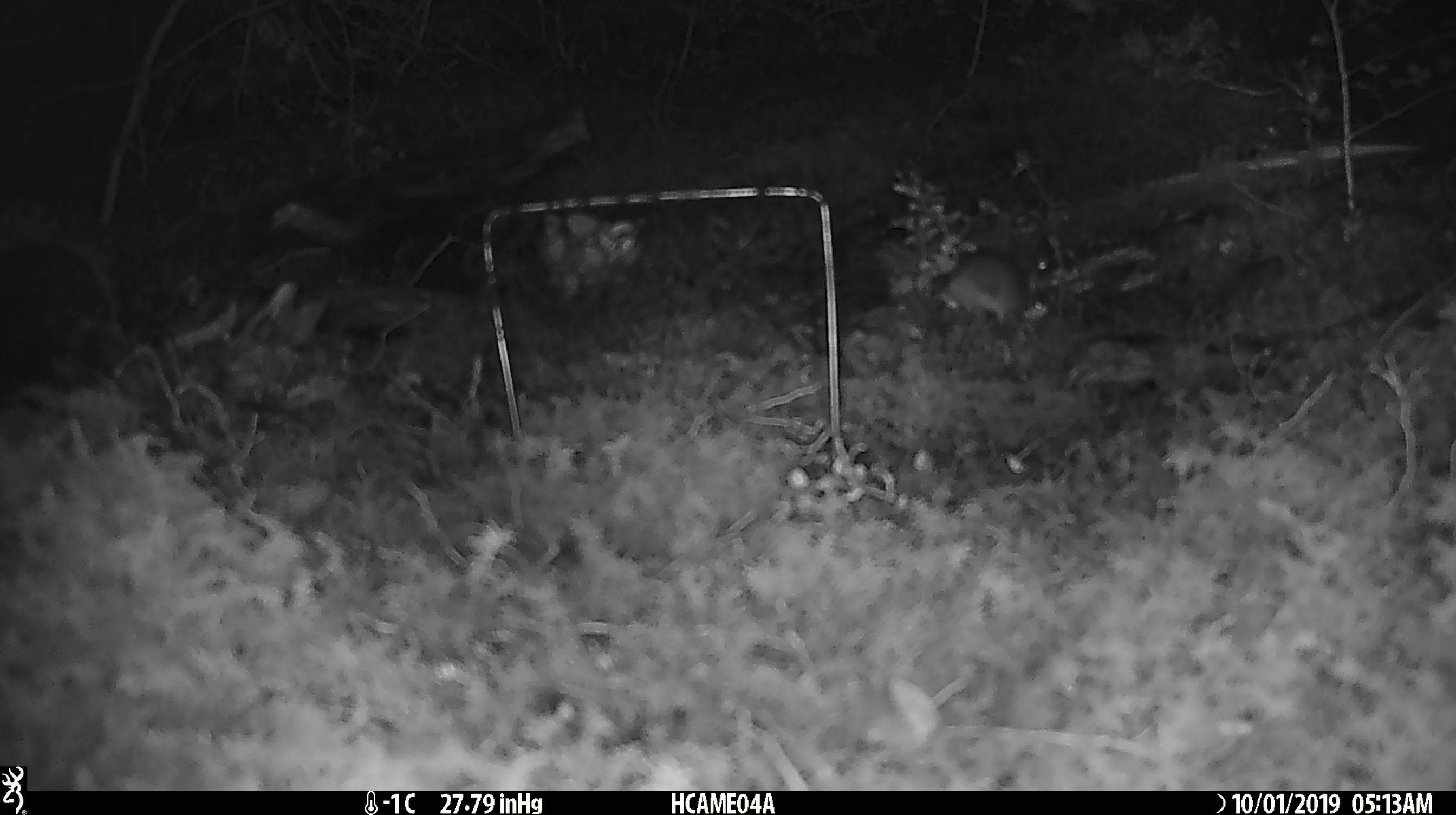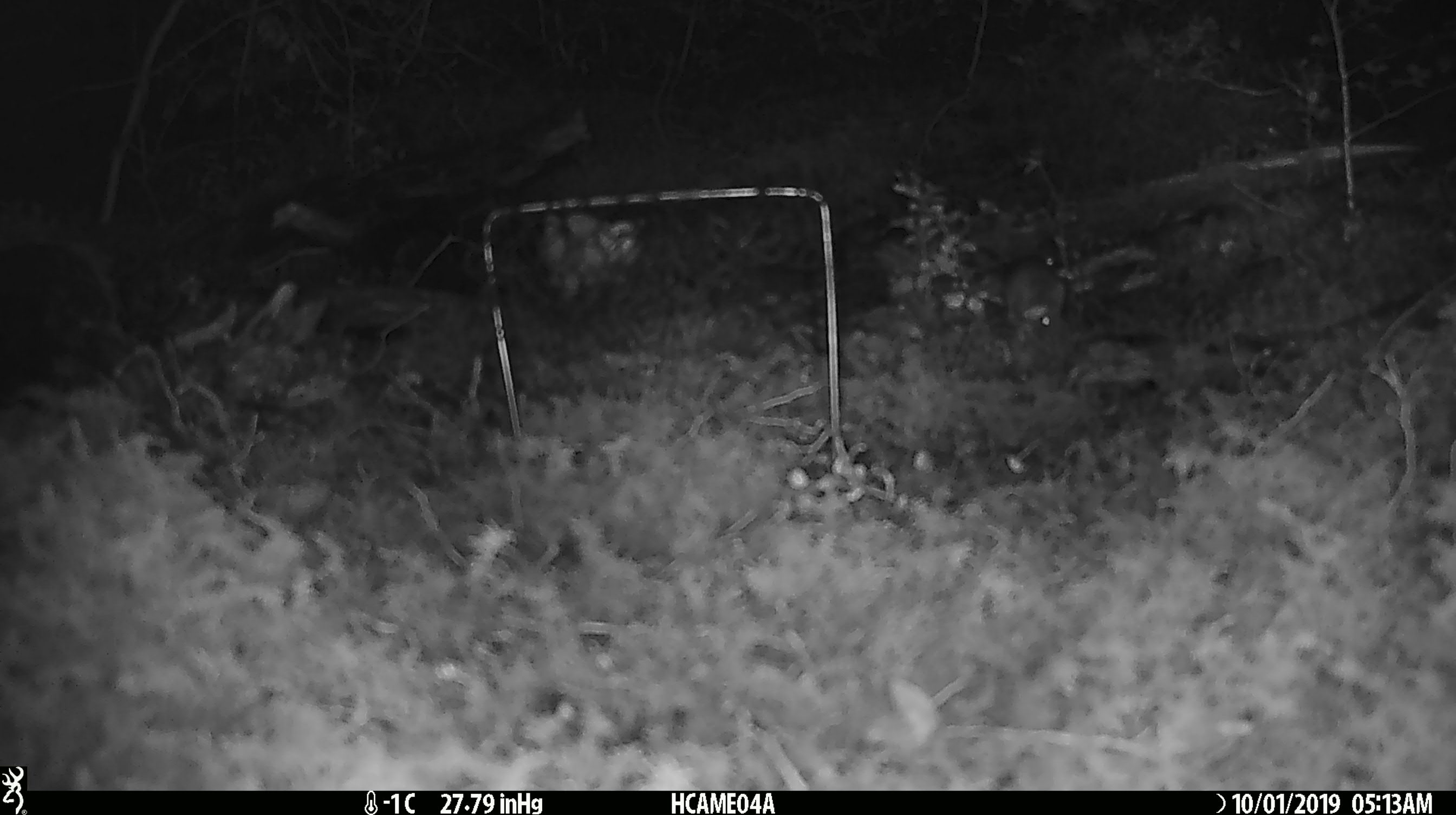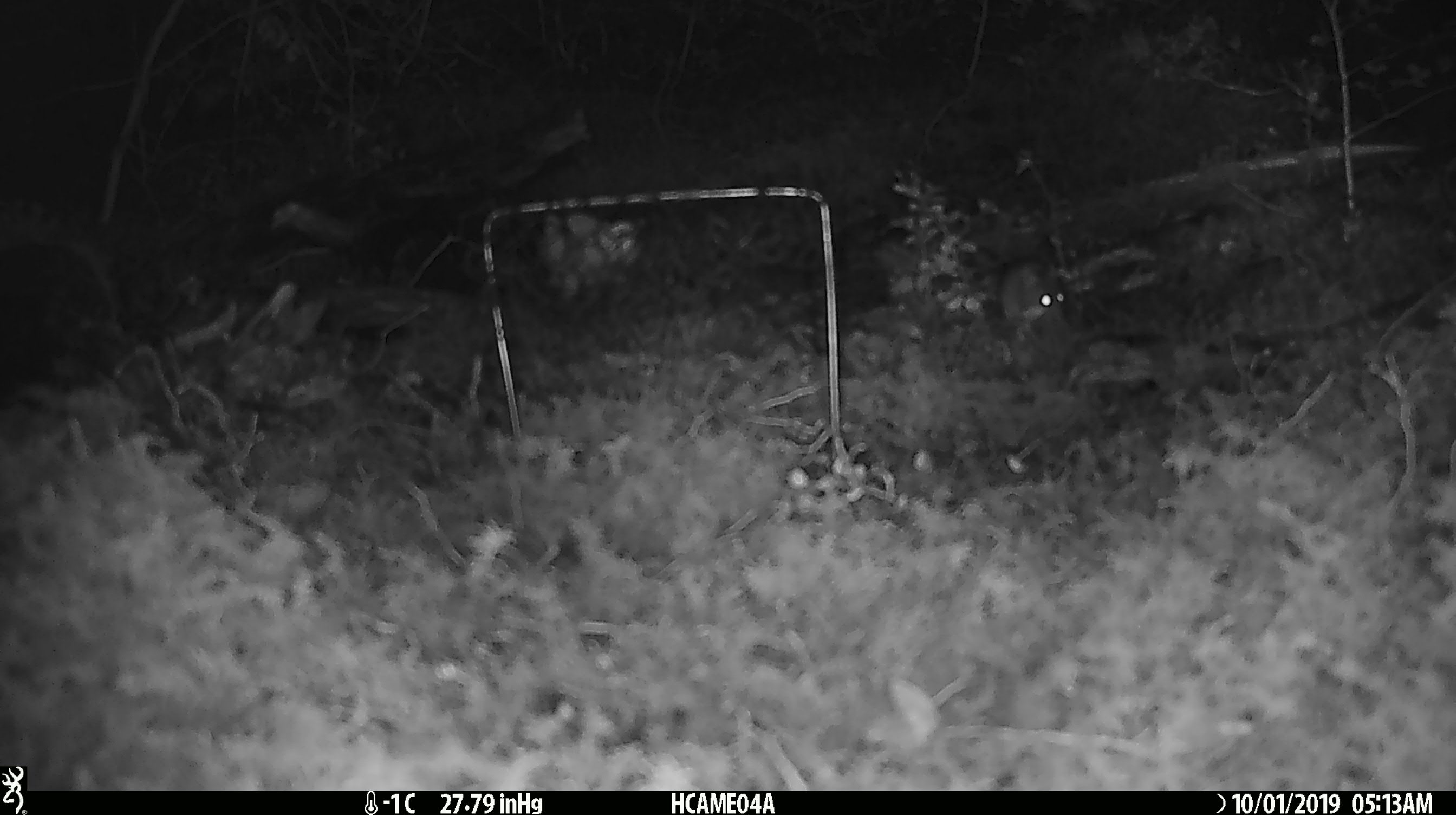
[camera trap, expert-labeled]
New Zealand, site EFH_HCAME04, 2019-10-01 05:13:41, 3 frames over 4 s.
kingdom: Animalia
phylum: Chordata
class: Mammalia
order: Rodentia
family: Muridae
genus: Mus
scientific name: Mus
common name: mouse